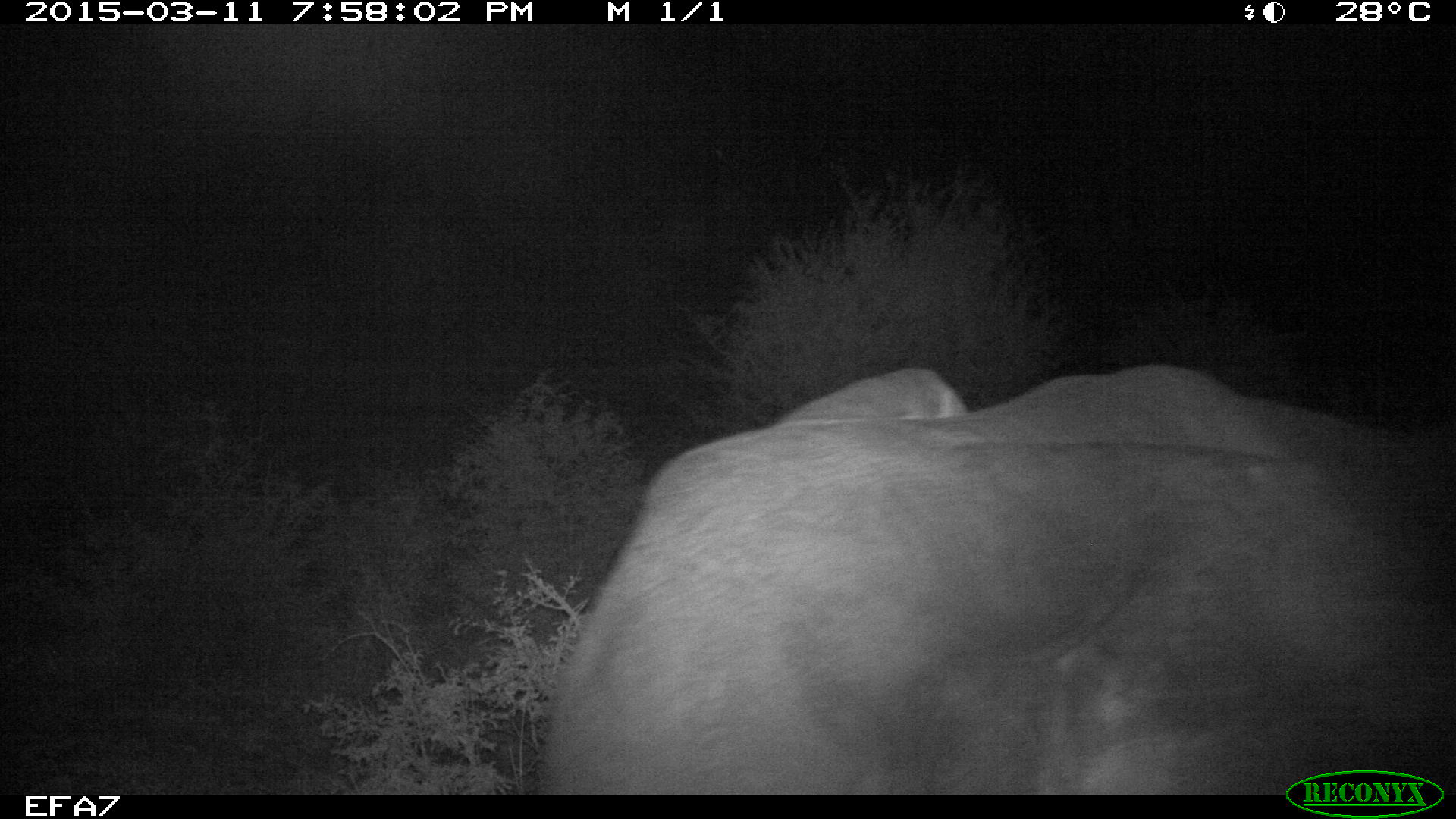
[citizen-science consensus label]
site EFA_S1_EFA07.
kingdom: Animalia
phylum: Chordata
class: Mammalia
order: Proboscidea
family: Elephantidae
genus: Loxodonta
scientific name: Loxodonta africana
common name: african bush elephant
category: elephant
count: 1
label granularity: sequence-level